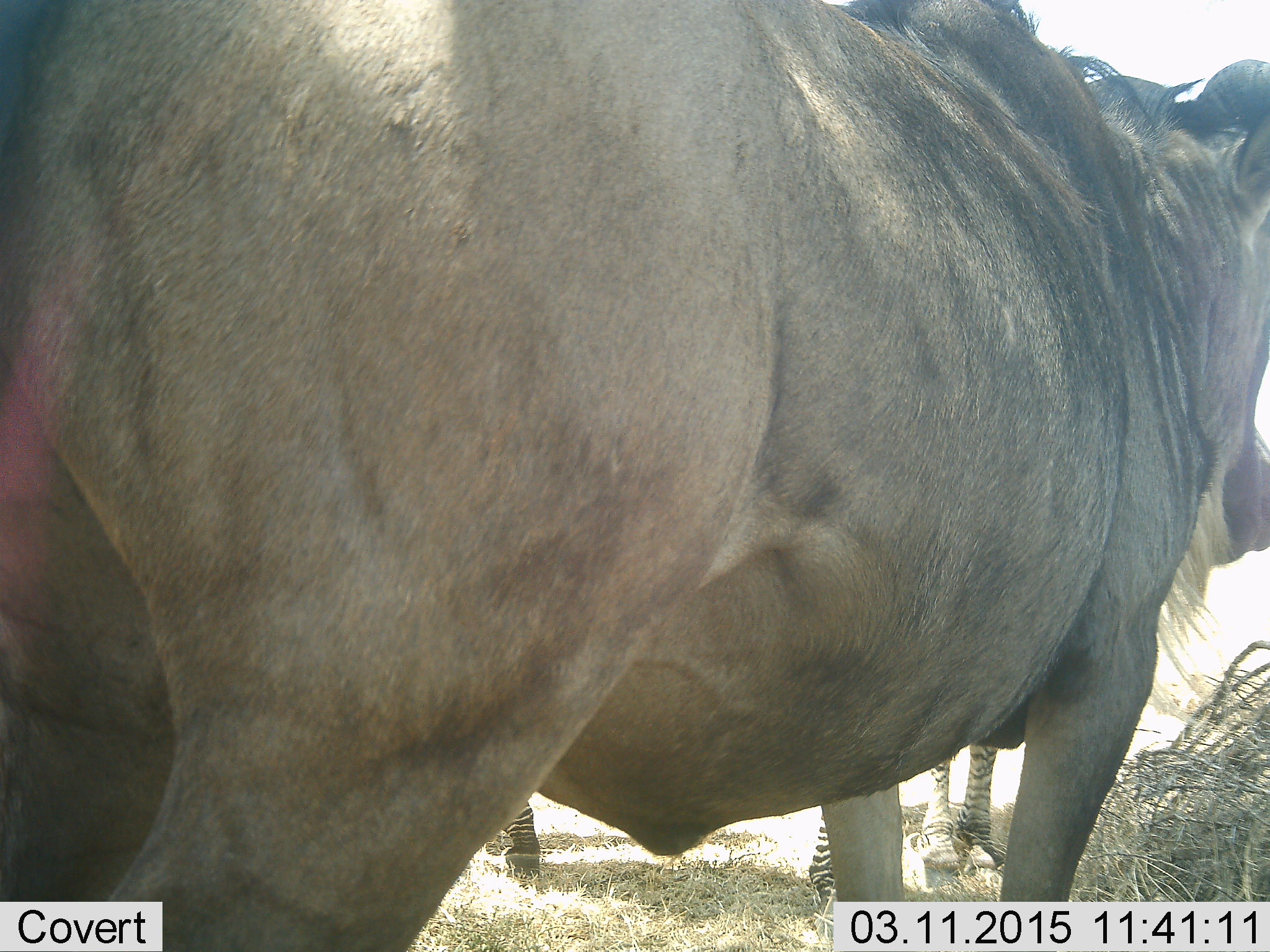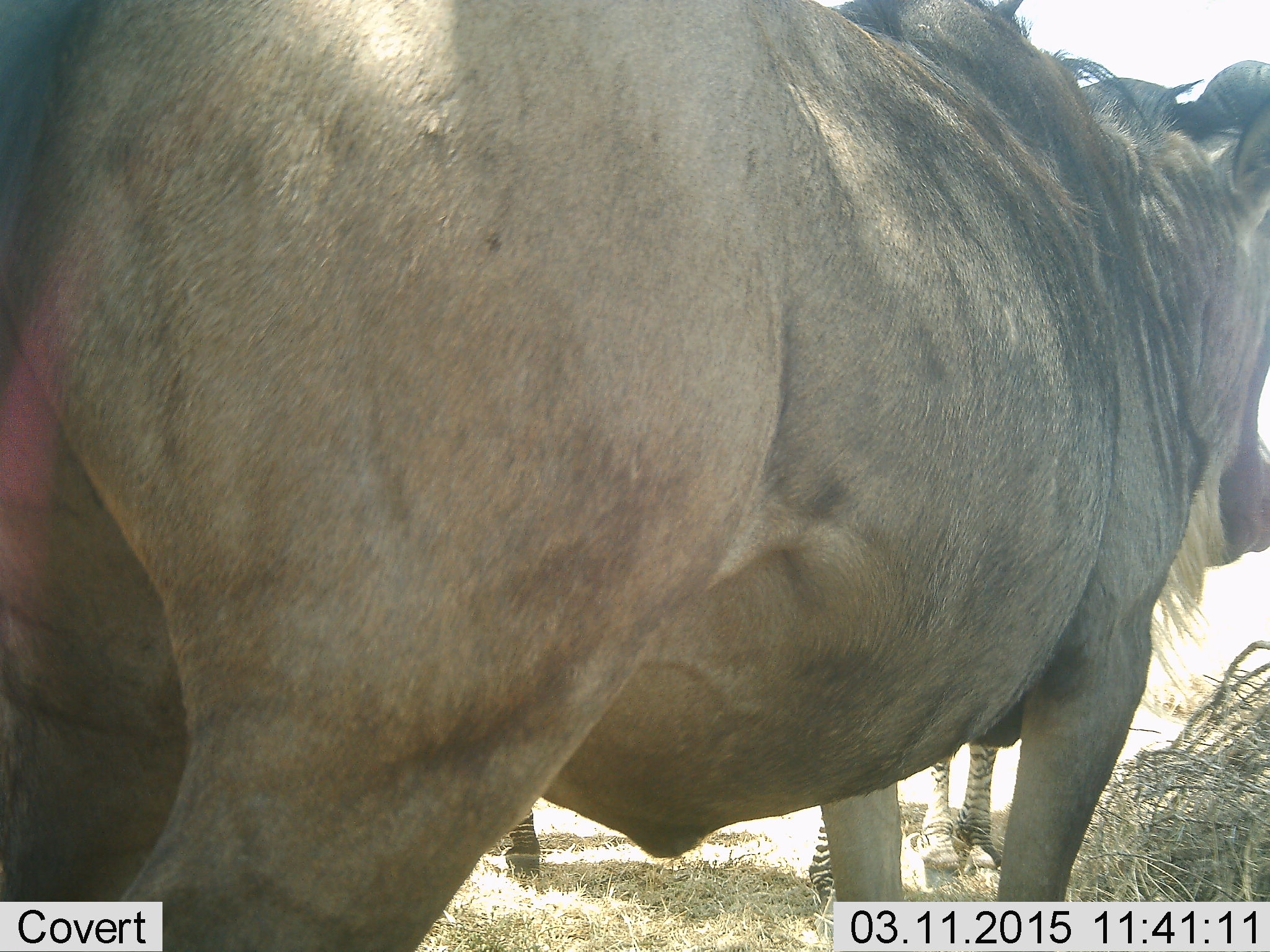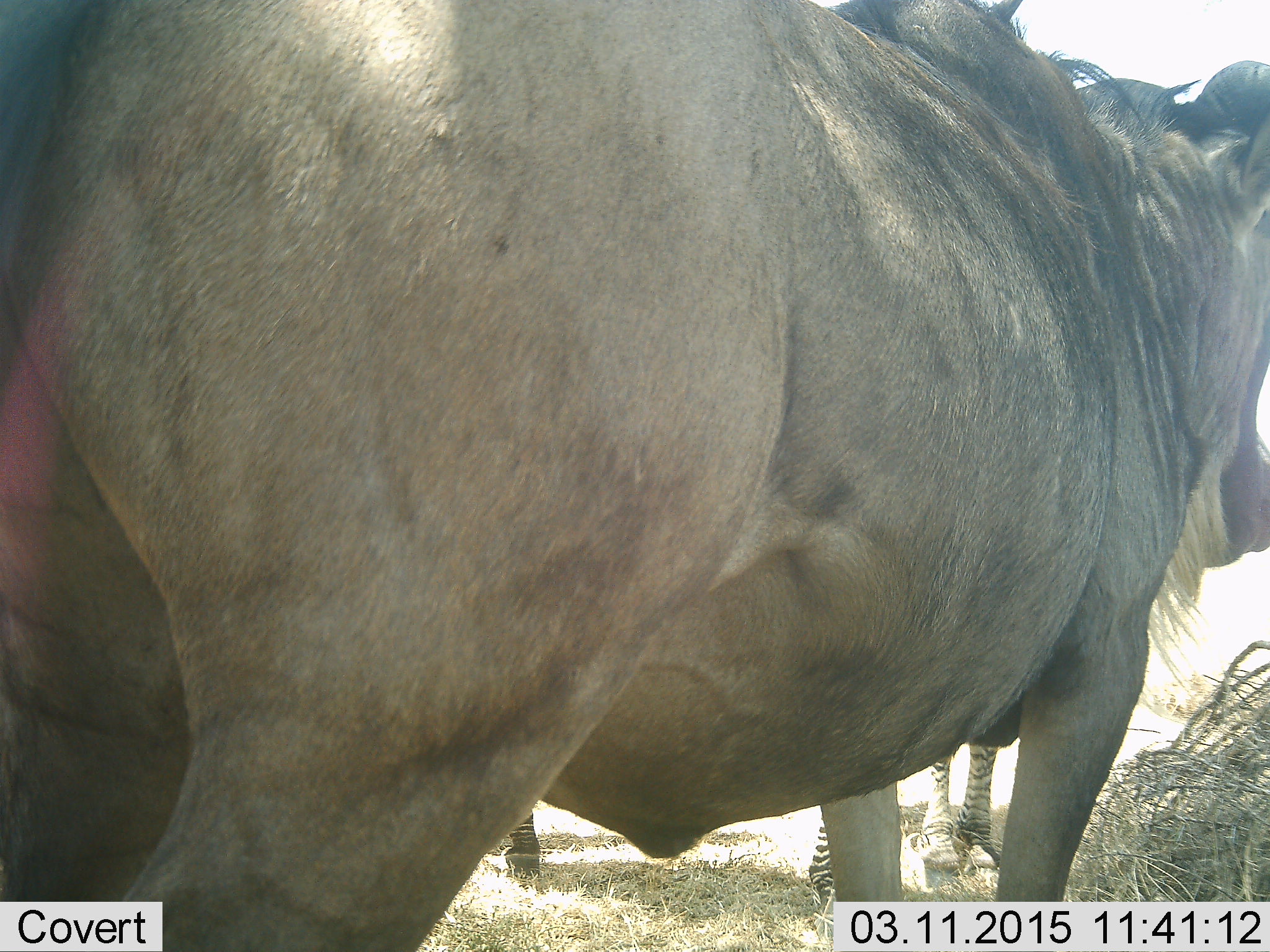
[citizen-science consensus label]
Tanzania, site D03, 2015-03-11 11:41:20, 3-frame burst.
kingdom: Animalia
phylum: Chordata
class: Mammalia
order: Artiodactyla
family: Bovidae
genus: Connochaetes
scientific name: Connochaetes taurinus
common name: blue wildebeest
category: wildebeest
Wildebeest (blue wildebeest) (Connochaetes taurinus), count 1. Behavior (volunteer vote fractions): standing 92%, resting 0%, moving 8%, interacting 0%. Young present (vote fraction): 0%. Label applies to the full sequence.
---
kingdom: Animalia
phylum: Chordata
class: Mammalia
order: Perissodactyla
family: Equidae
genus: Equus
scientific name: Equus quagga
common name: plains zebra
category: zebra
Zebra (plains zebra) (Equus quagga), count 1. Behavior (volunteer vote fractions): standing 100%, resting 0%, moving 0%, interacting 0%. Young present (vote fraction): 0%. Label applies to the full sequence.